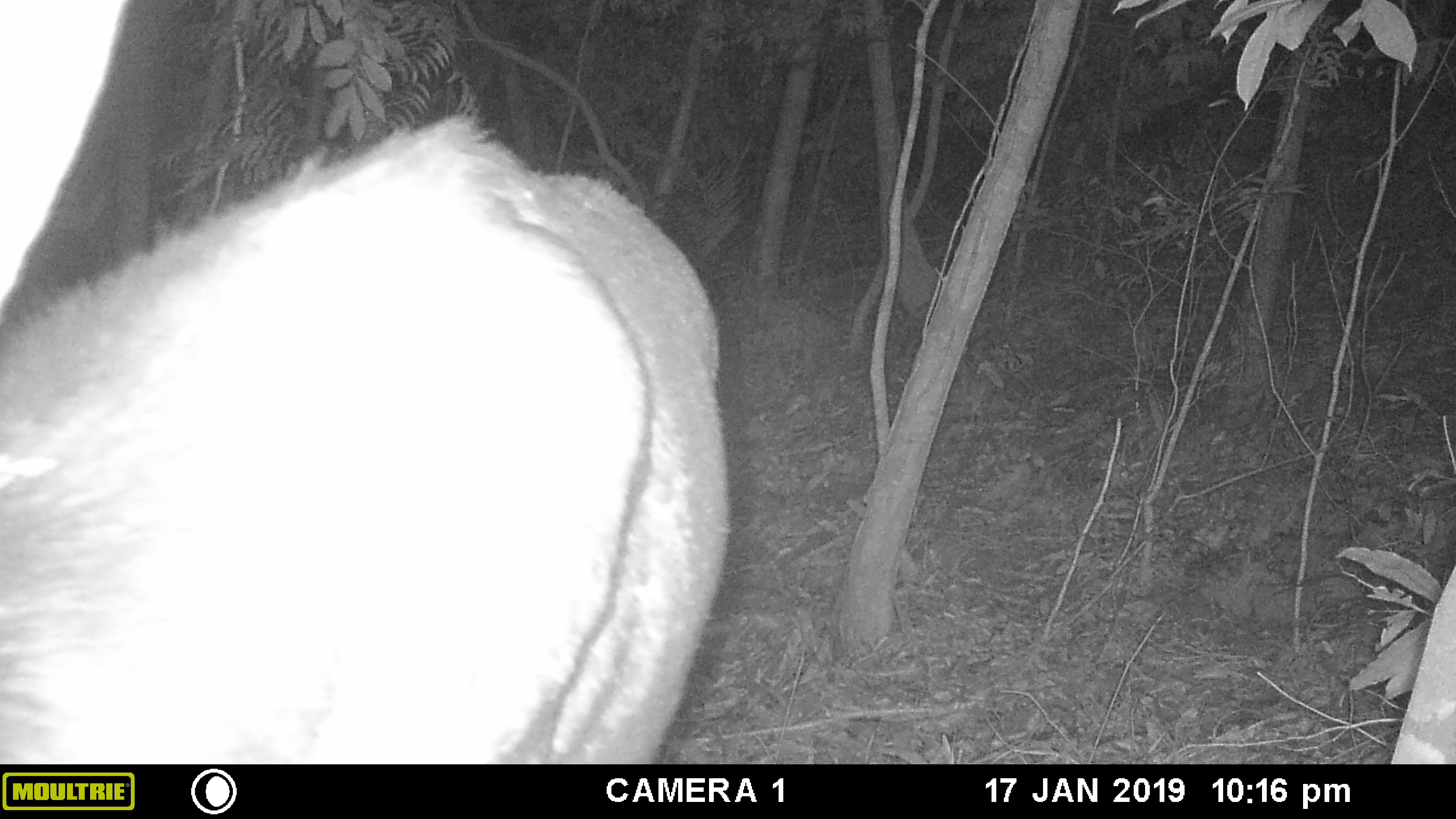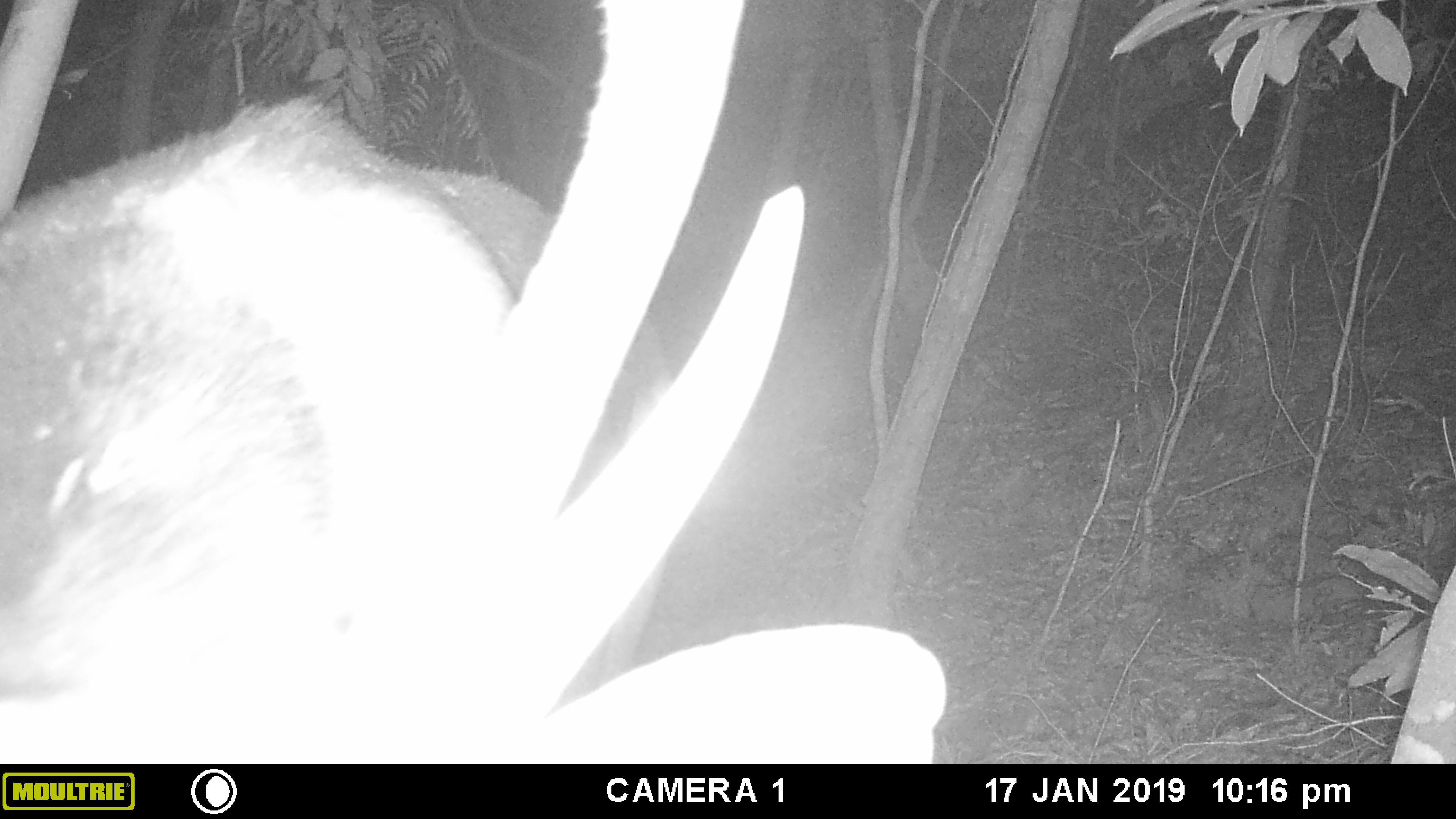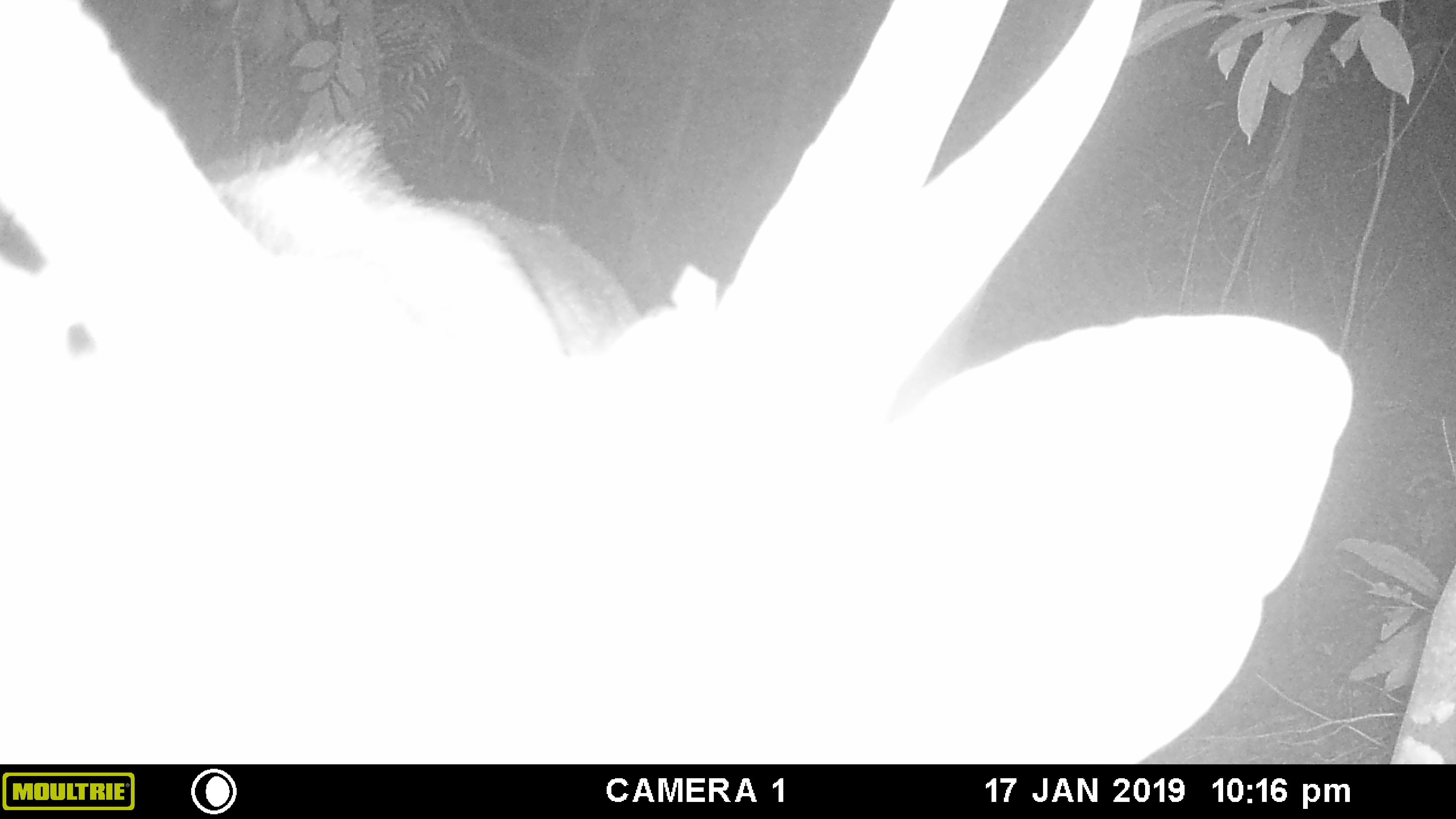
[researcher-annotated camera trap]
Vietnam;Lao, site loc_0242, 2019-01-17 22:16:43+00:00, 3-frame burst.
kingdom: Animalia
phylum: Chordata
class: Mammalia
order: Artiodactyla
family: Cervidae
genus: Rusa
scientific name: Rusa unicolor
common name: sambar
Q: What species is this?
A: Sambar (Rusa unicolor).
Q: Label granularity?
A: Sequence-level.